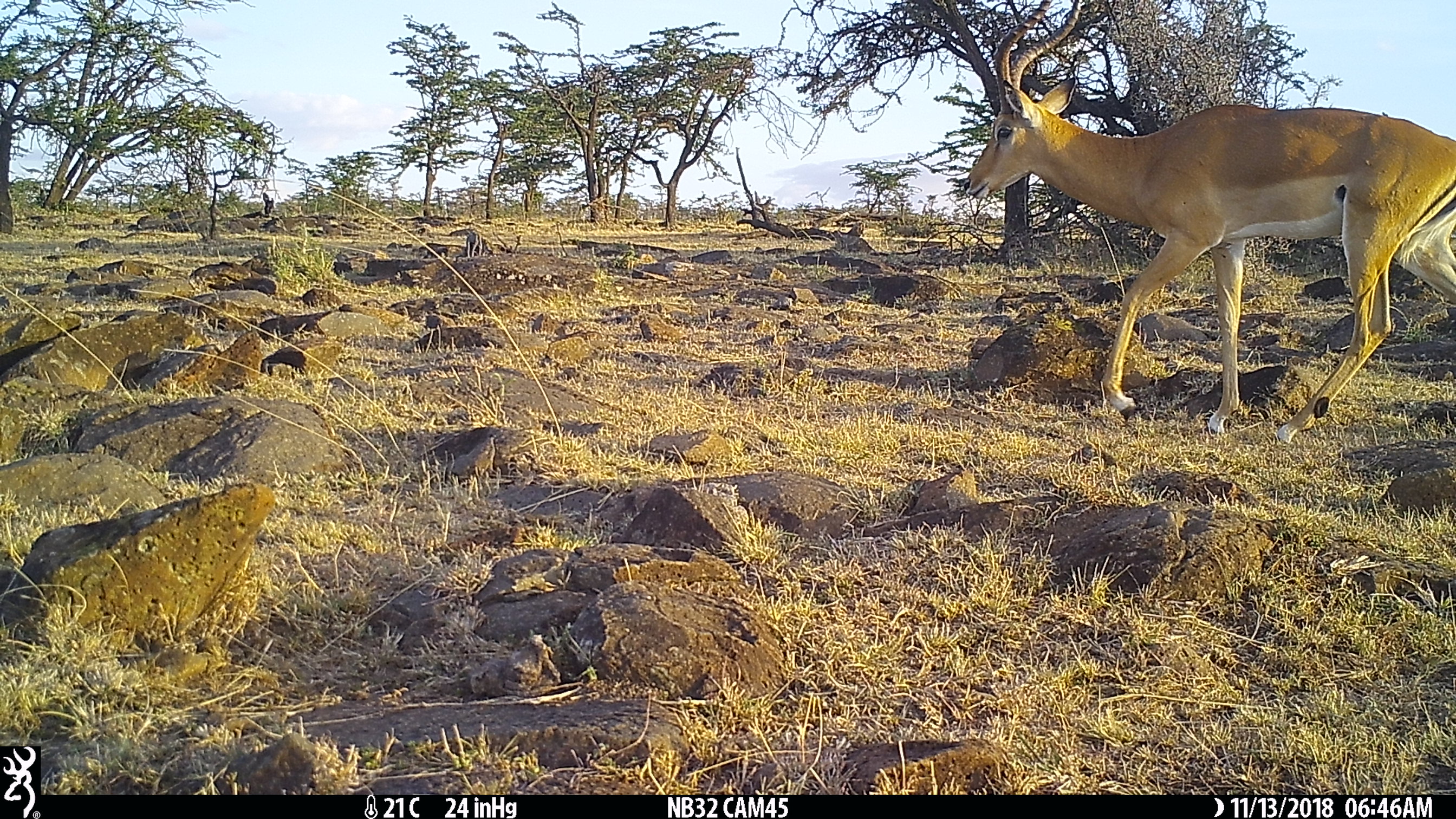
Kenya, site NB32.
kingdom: Animalia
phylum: Chordata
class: Mammalia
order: Artiodactyla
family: Bovidae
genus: Aepyceros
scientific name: Aepyceros melampus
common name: impala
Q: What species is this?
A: Impala (Aepyceros melampus).